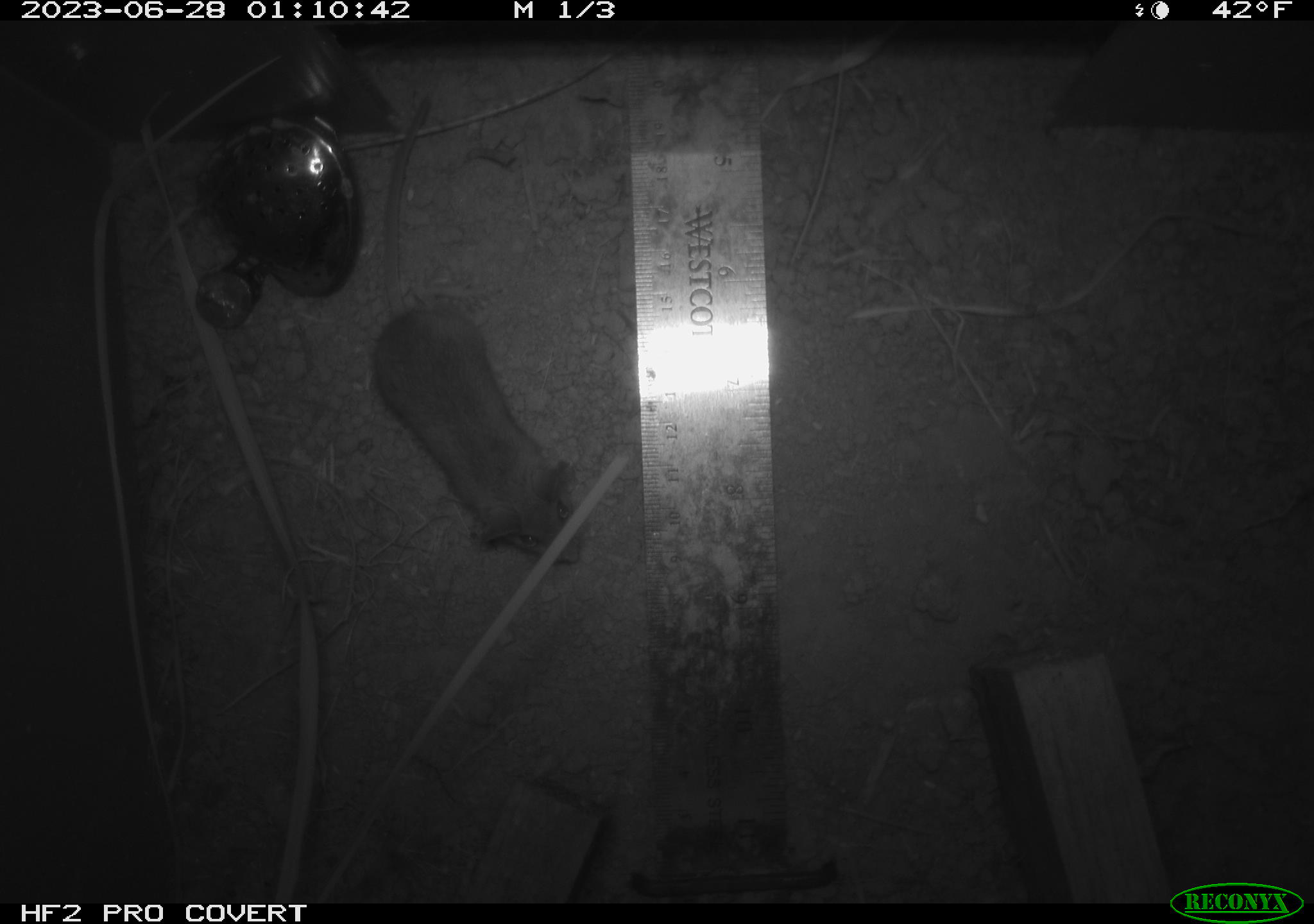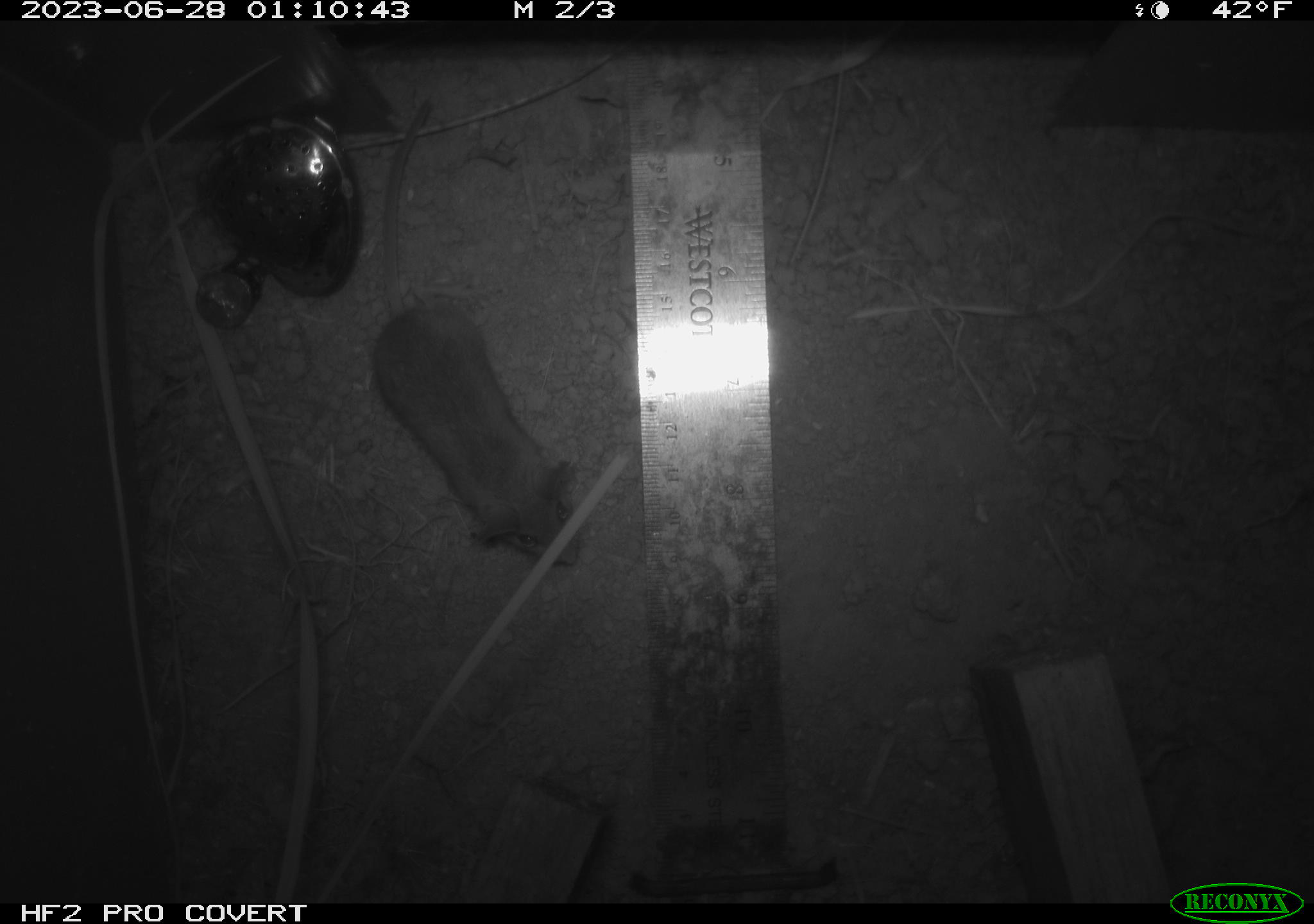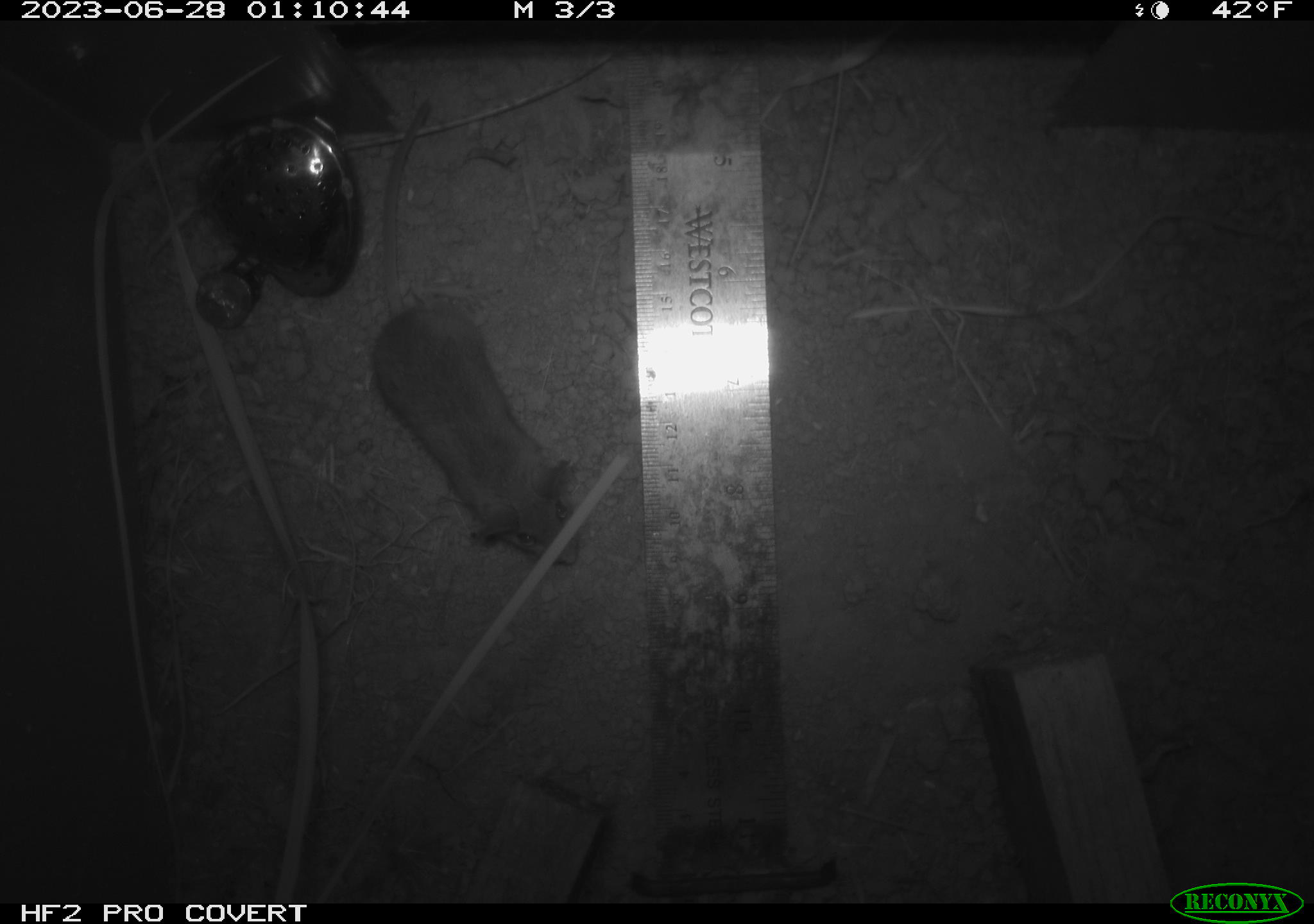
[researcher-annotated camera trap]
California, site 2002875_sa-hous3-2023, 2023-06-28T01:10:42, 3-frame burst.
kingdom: Animalia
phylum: Chordata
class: Mammalia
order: Rodentia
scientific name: Rodentia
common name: mouse species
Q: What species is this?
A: Mouse species (Rodentia).